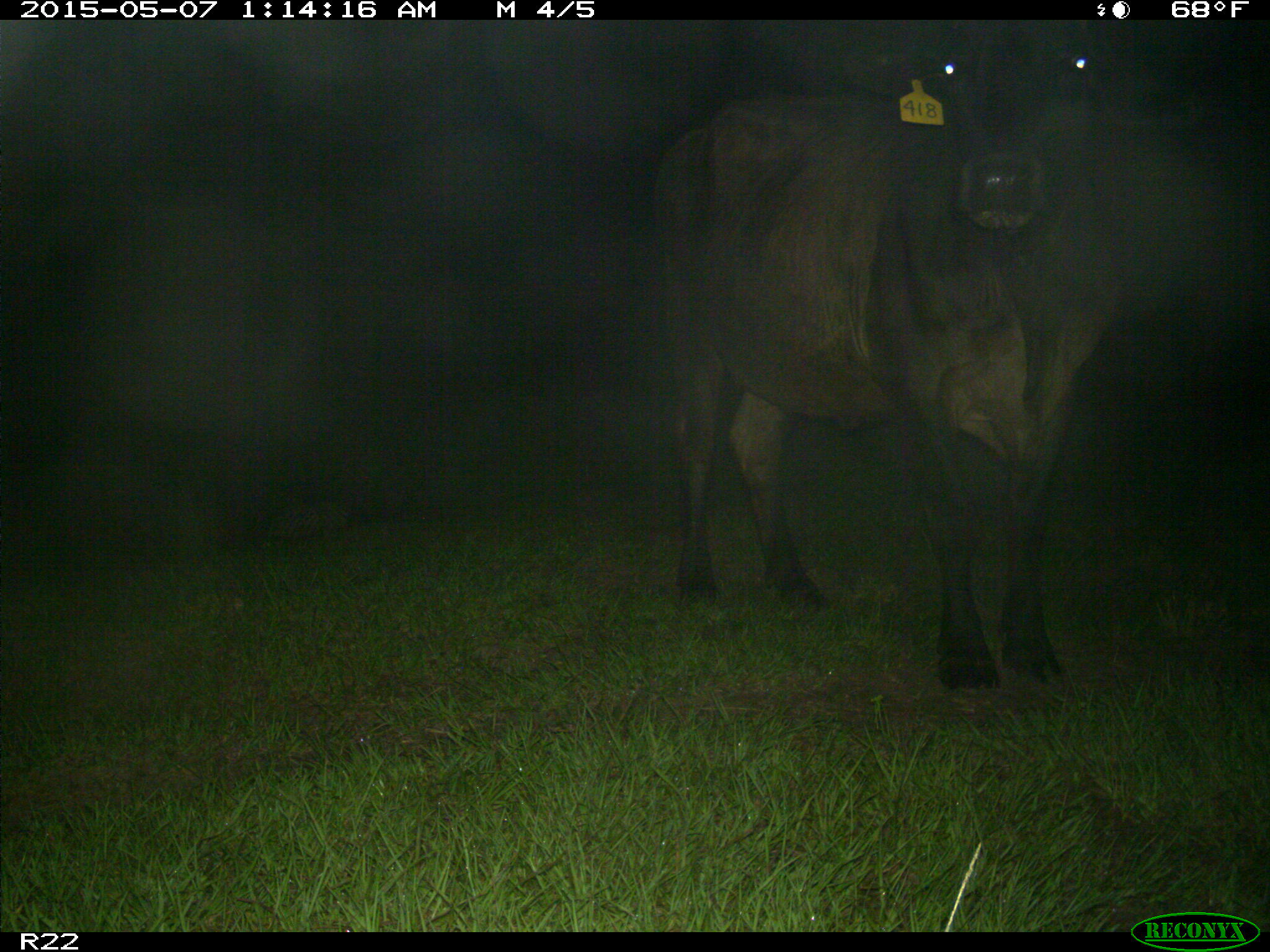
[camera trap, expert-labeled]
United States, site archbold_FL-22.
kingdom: Animalia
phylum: Chordata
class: Mammalia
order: Artiodactyla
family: Bovidae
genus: Bos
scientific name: Bos taurus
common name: domestic cow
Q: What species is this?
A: Bos taurus (domestic cow).